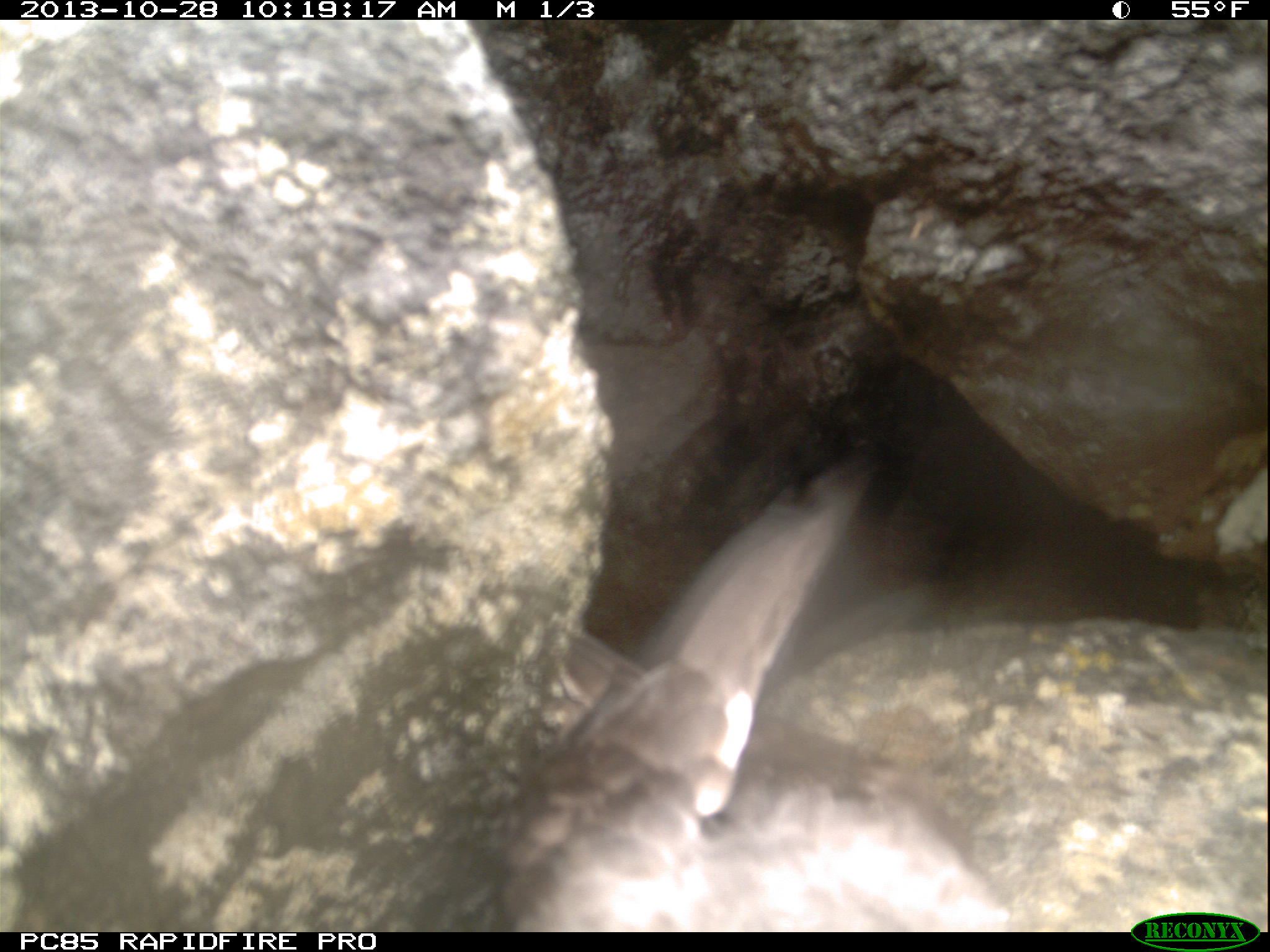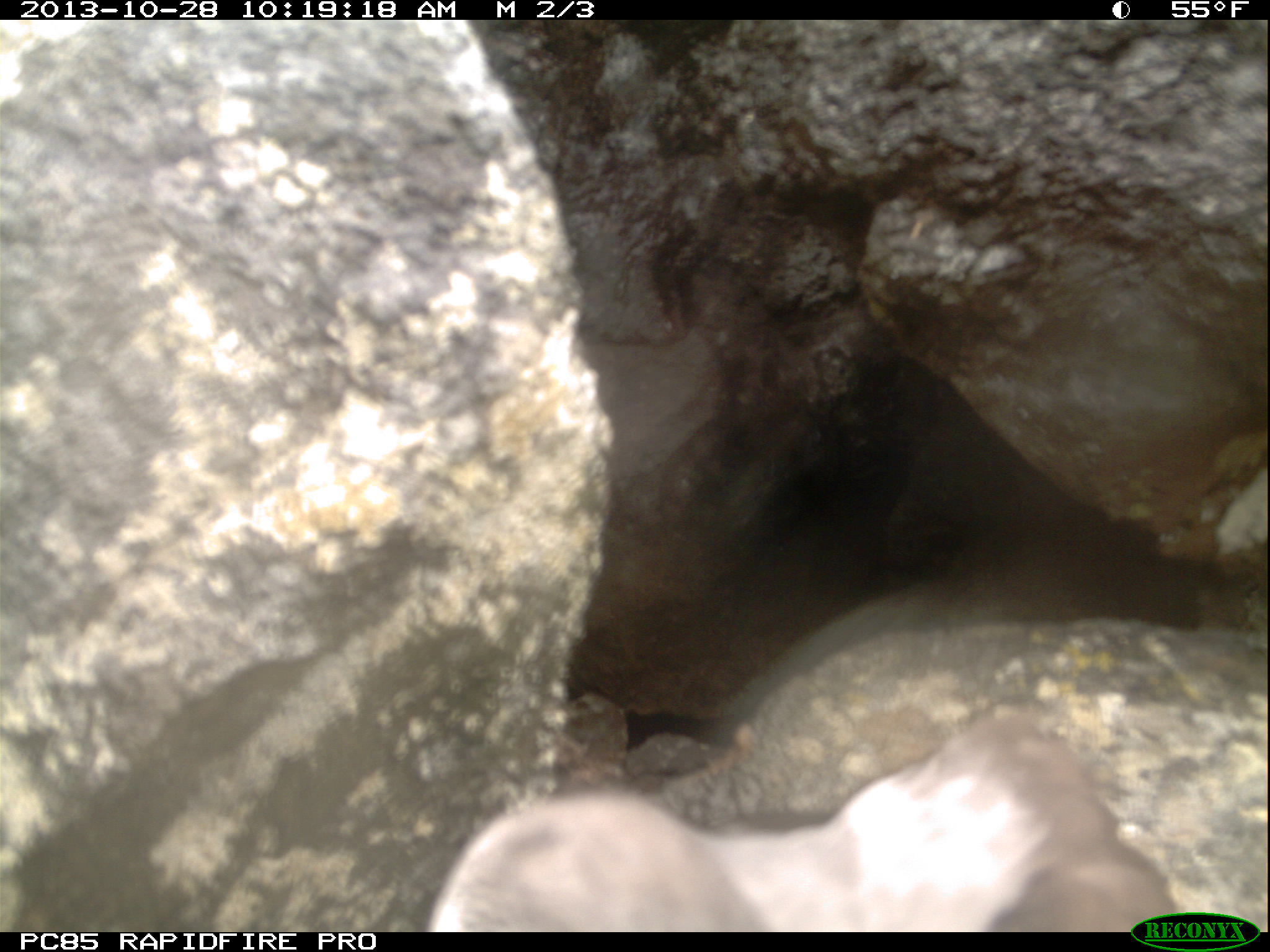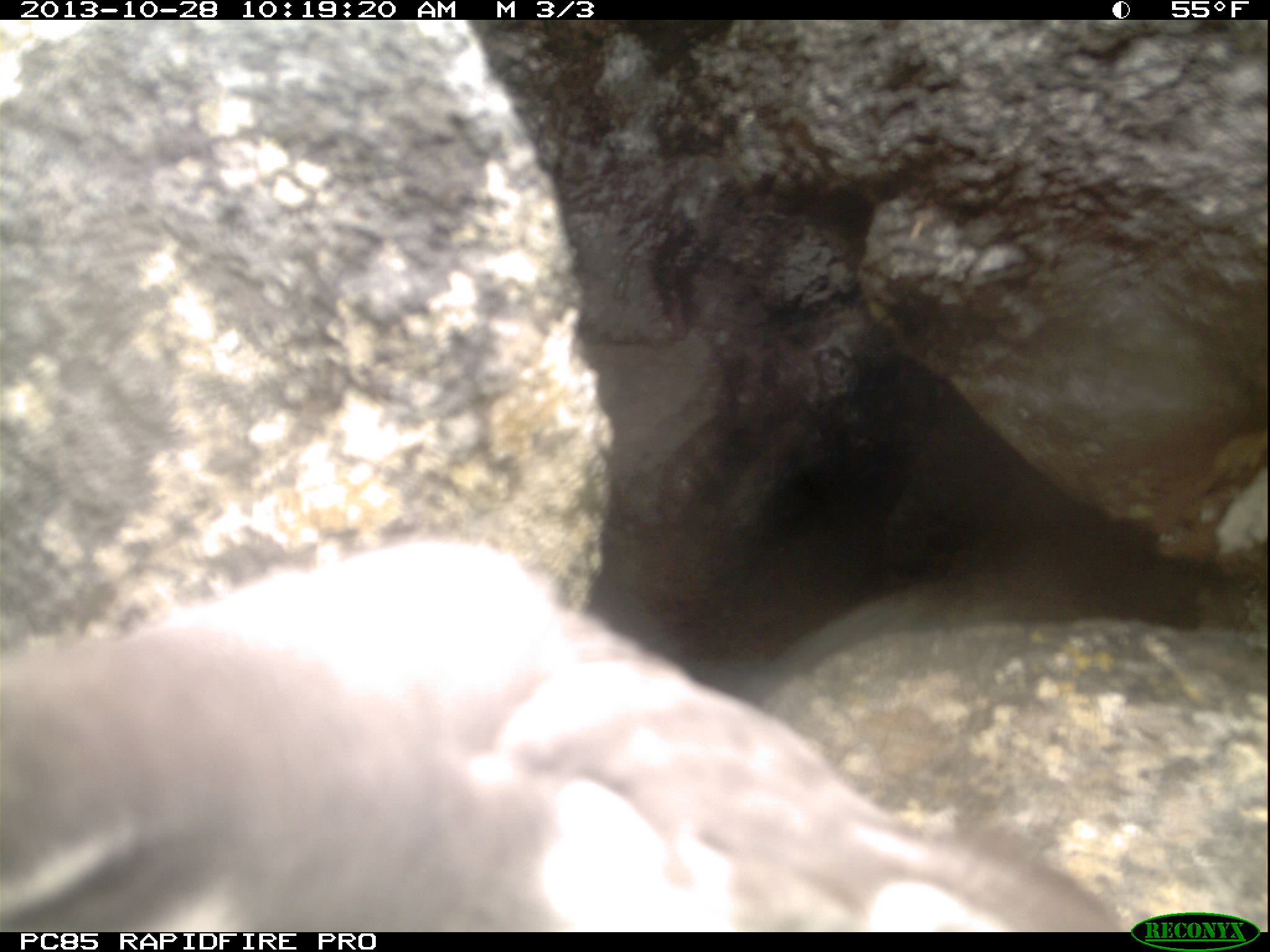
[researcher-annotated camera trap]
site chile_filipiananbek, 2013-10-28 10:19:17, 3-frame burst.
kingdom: Animalia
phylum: Chordata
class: Aves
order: Procellariiformes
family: Procellariidae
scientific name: Procellariidae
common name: petrel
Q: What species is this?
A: Petrel (Procellariidae).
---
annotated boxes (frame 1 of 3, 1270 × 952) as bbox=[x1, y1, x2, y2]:
petrel: bbox=[489, 494, 1023, 931]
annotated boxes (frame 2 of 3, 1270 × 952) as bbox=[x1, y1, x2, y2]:
petrel: bbox=[429, 702, 1204, 933]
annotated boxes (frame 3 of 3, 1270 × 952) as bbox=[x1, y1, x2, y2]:
petrel: bbox=[0, 534, 1149, 934]